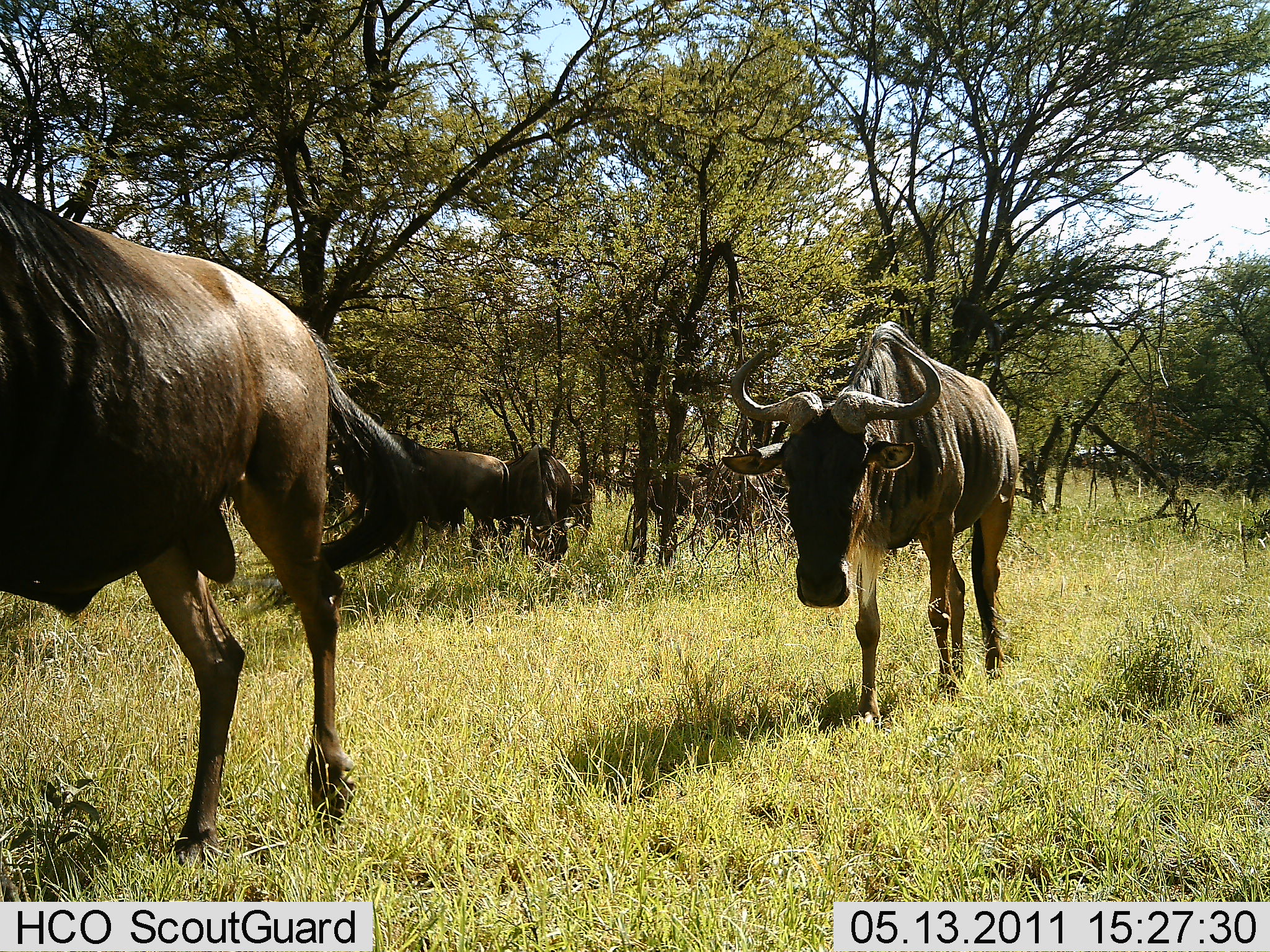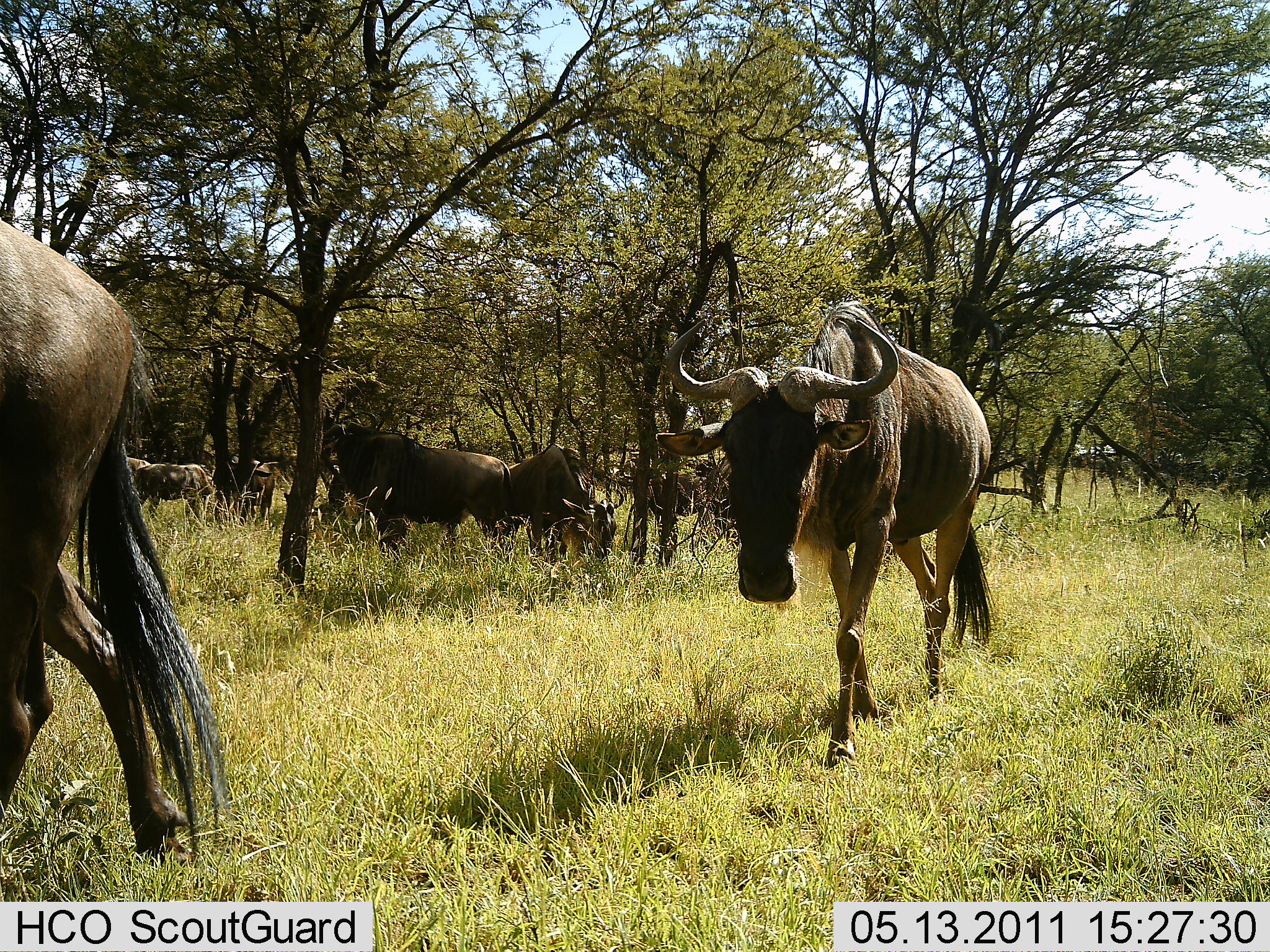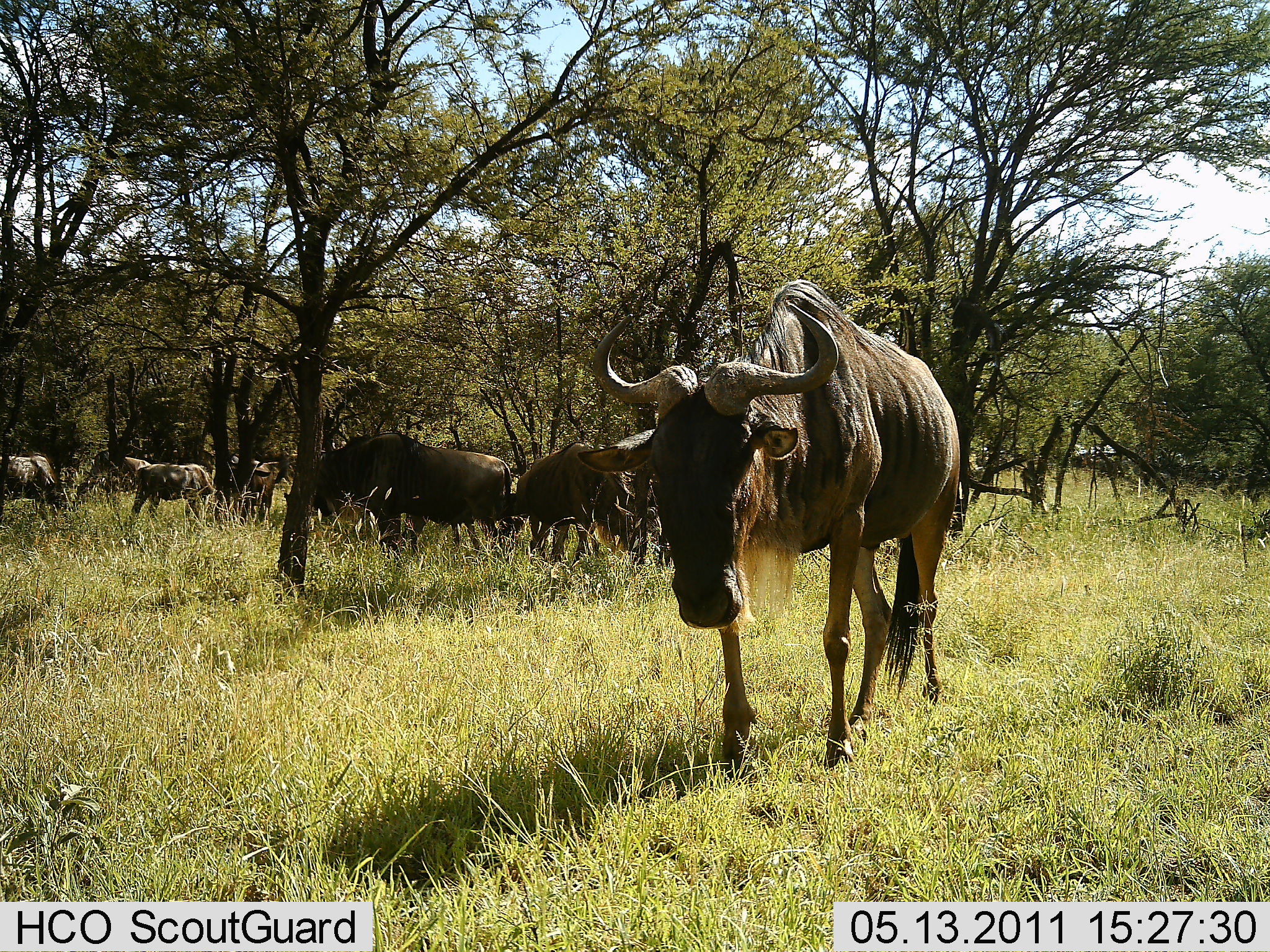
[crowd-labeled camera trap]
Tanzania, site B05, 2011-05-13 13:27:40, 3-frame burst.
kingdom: Animalia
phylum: Chordata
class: Mammalia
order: Artiodactyla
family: Bovidae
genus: Connochaetes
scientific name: Connochaetes taurinus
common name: blue wildebeest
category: wildebeest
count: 7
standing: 15%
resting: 8%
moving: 85%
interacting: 0%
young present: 0%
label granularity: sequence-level